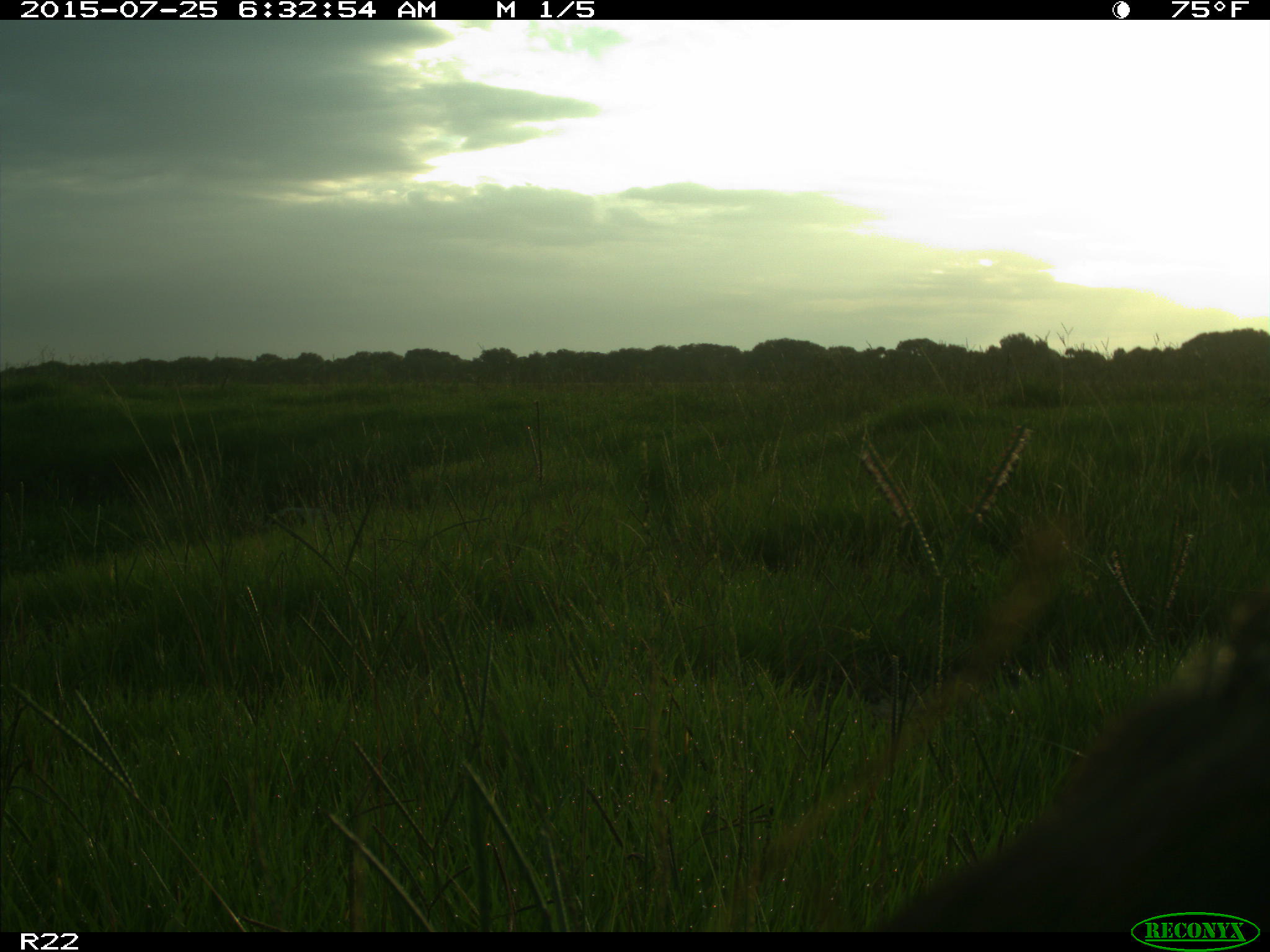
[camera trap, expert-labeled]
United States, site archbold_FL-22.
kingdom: Animalia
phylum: Chordata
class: Mammalia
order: Artiodactyla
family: Bovidae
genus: Bos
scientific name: Bos taurus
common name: domestic cow